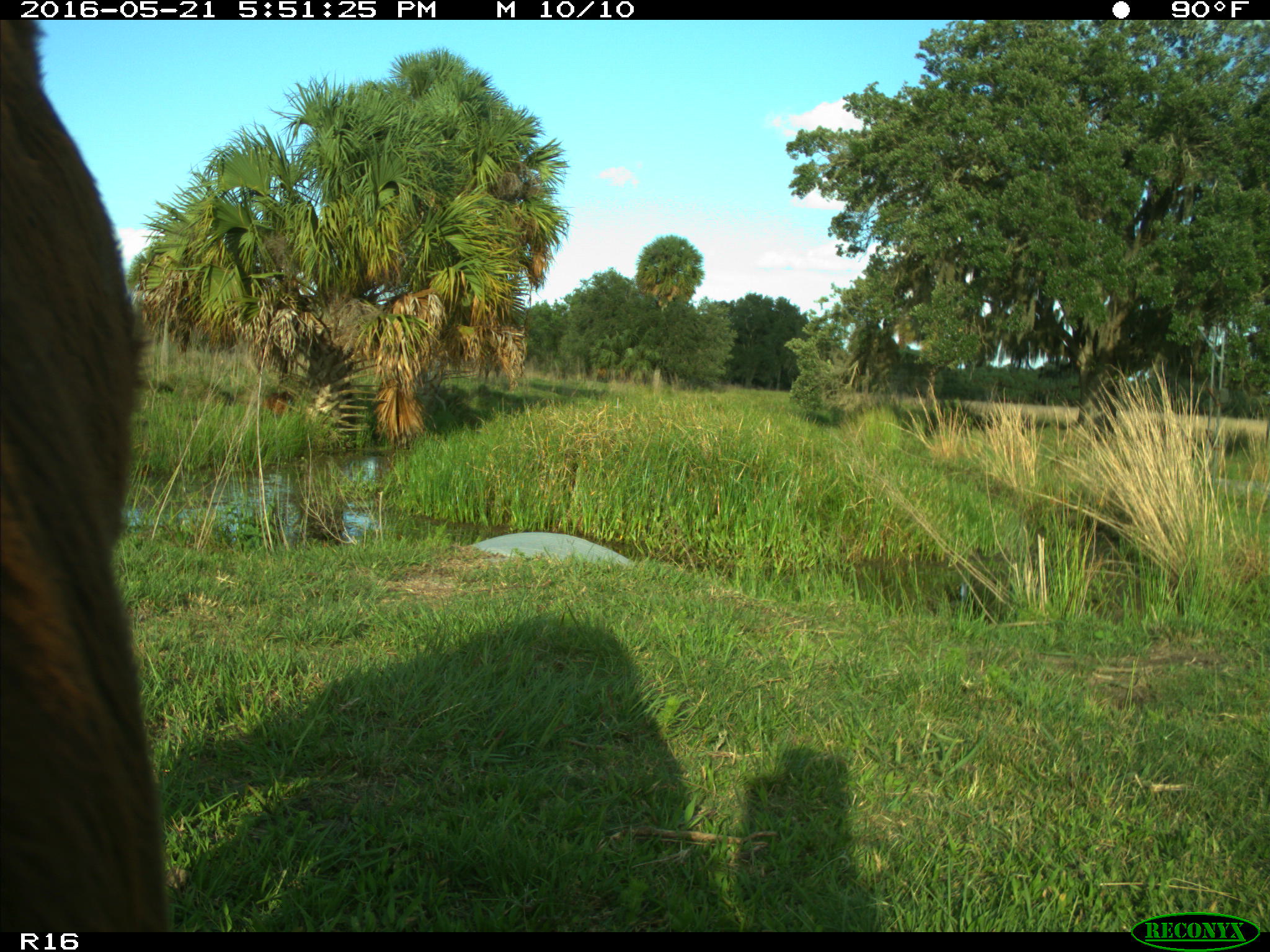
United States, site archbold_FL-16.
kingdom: Animalia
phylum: Chordata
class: Mammalia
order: Artiodactyla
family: Bovidae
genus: Bos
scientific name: Bos taurus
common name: domestic cow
Bos taurus (domestic cow).